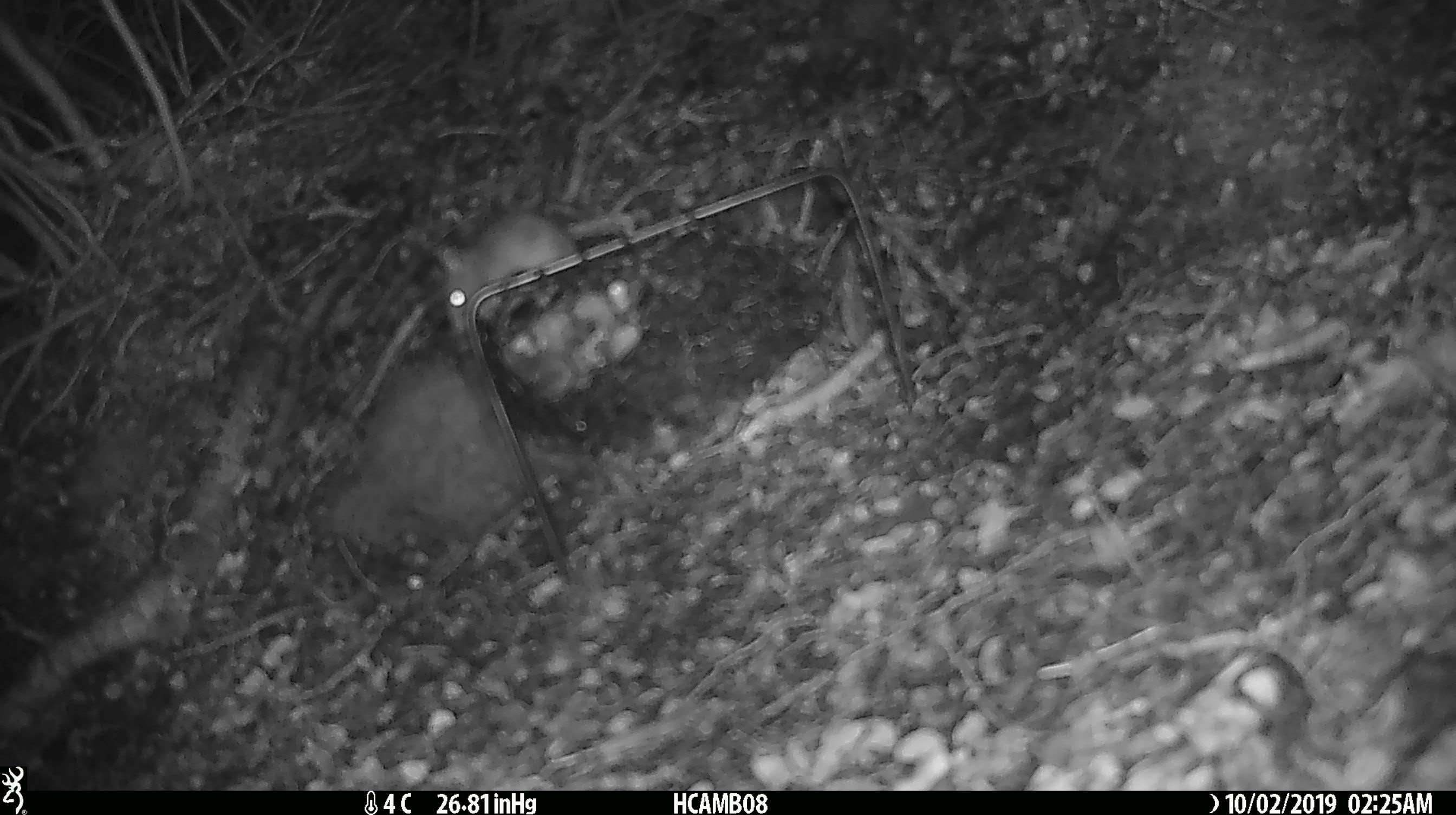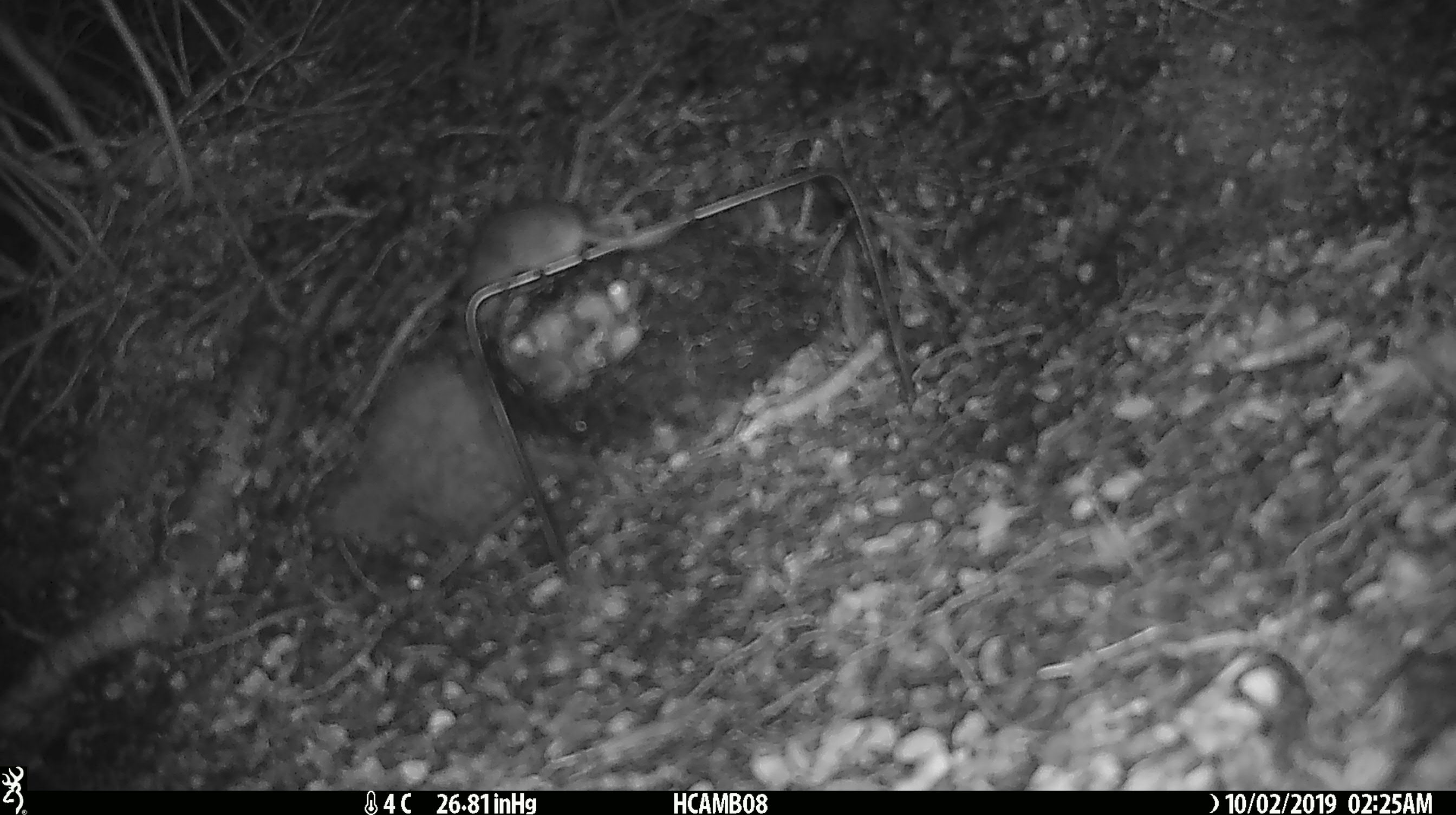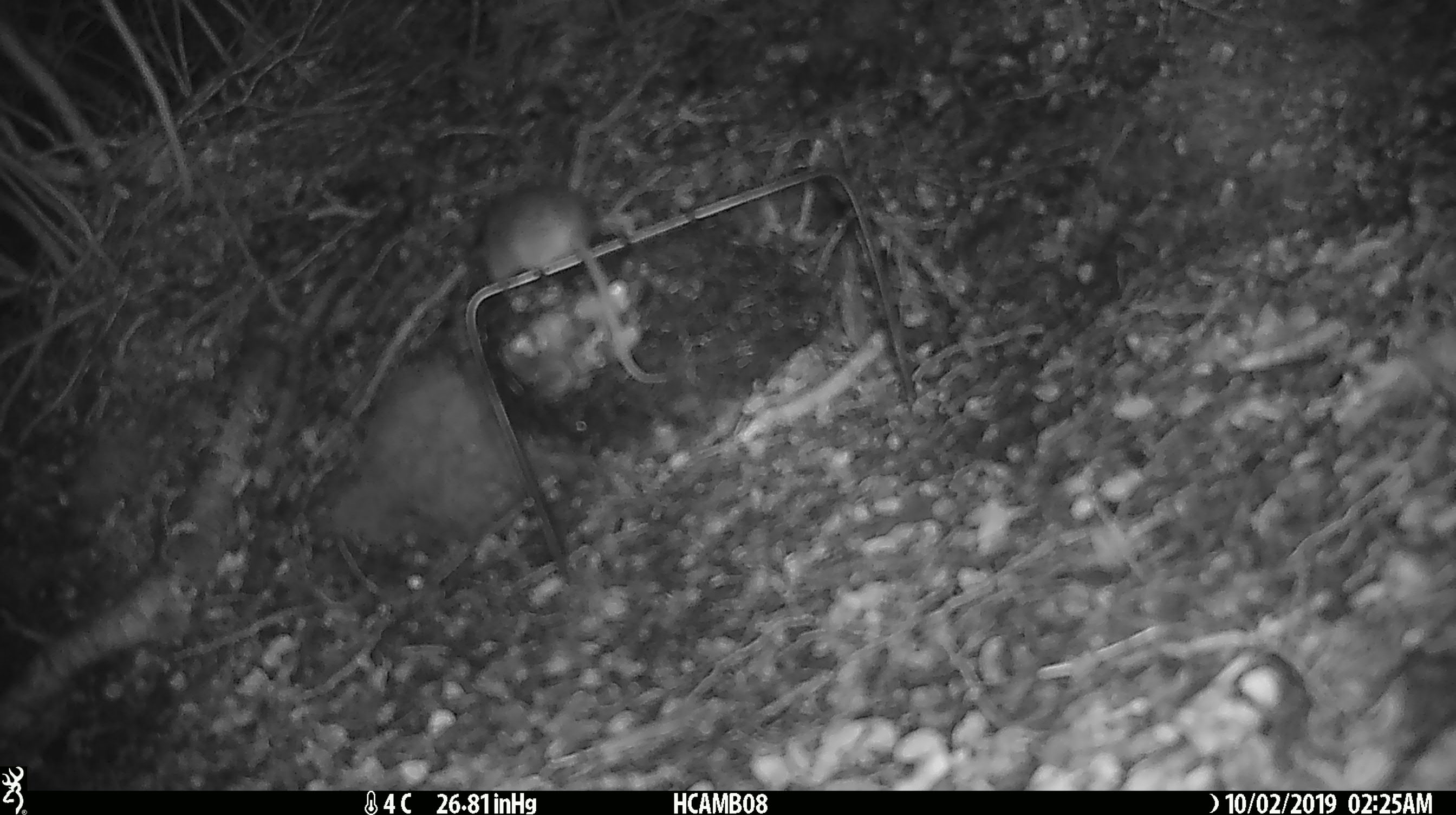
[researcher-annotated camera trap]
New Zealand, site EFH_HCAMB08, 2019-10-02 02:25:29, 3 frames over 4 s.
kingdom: Animalia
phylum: Chordata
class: Mammalia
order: Rodentia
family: Muridae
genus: Mus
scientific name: Mus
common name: mouse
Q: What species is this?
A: Mouse (Mus).